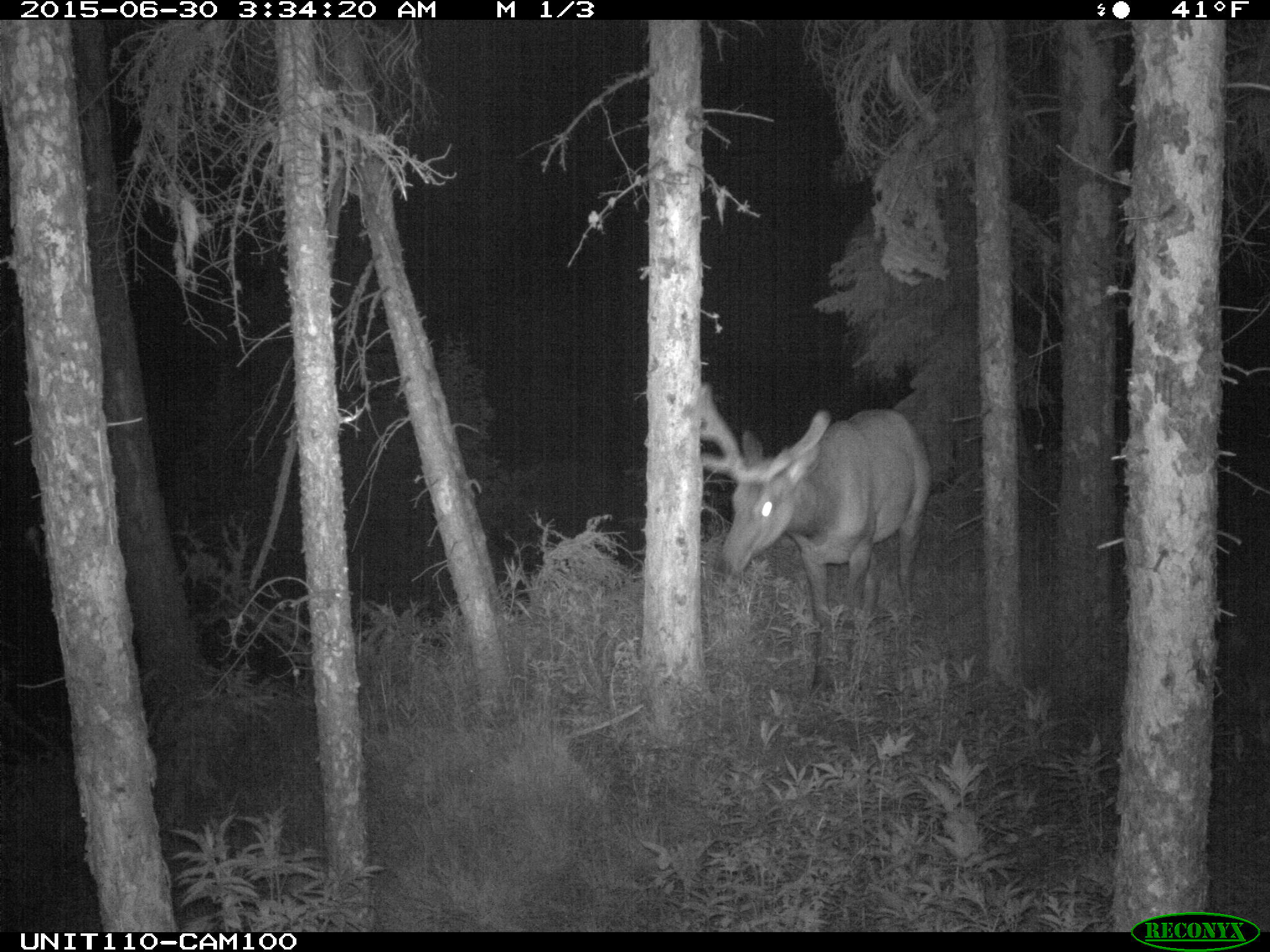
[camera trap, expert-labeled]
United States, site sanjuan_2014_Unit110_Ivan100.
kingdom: Animalia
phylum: Chordata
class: Mammalia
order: Artiodactyla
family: Cervidae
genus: Cervus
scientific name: Cervus elaphus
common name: red deer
Cervus elaphus (red deer).